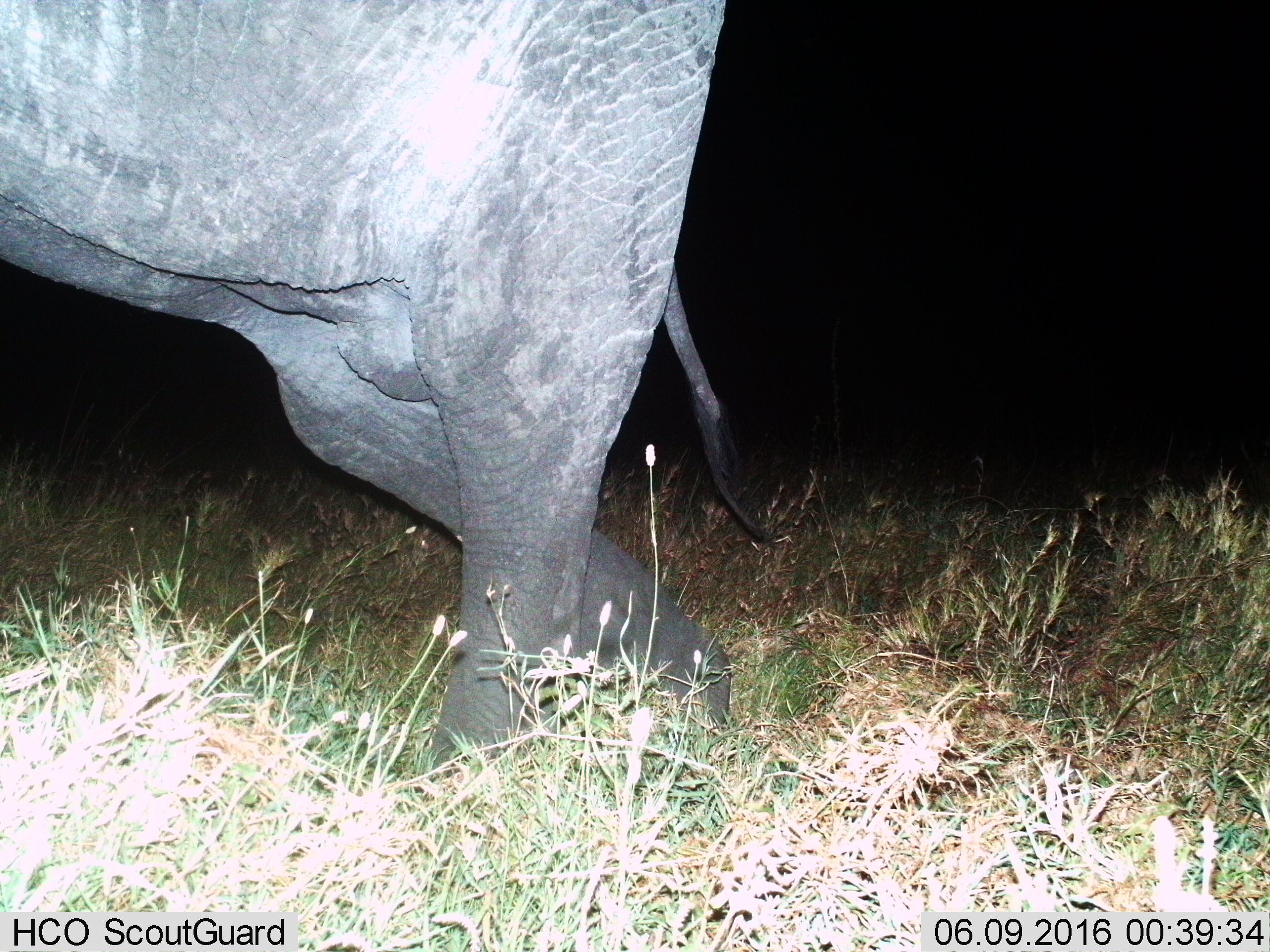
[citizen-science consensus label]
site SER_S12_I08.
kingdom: Animalia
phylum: Chordata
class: Mammalia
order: Proboscidea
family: Elephantidae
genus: Loxodonta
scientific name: Loxodonta africana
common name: african bush elephant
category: elephant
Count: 1.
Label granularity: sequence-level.